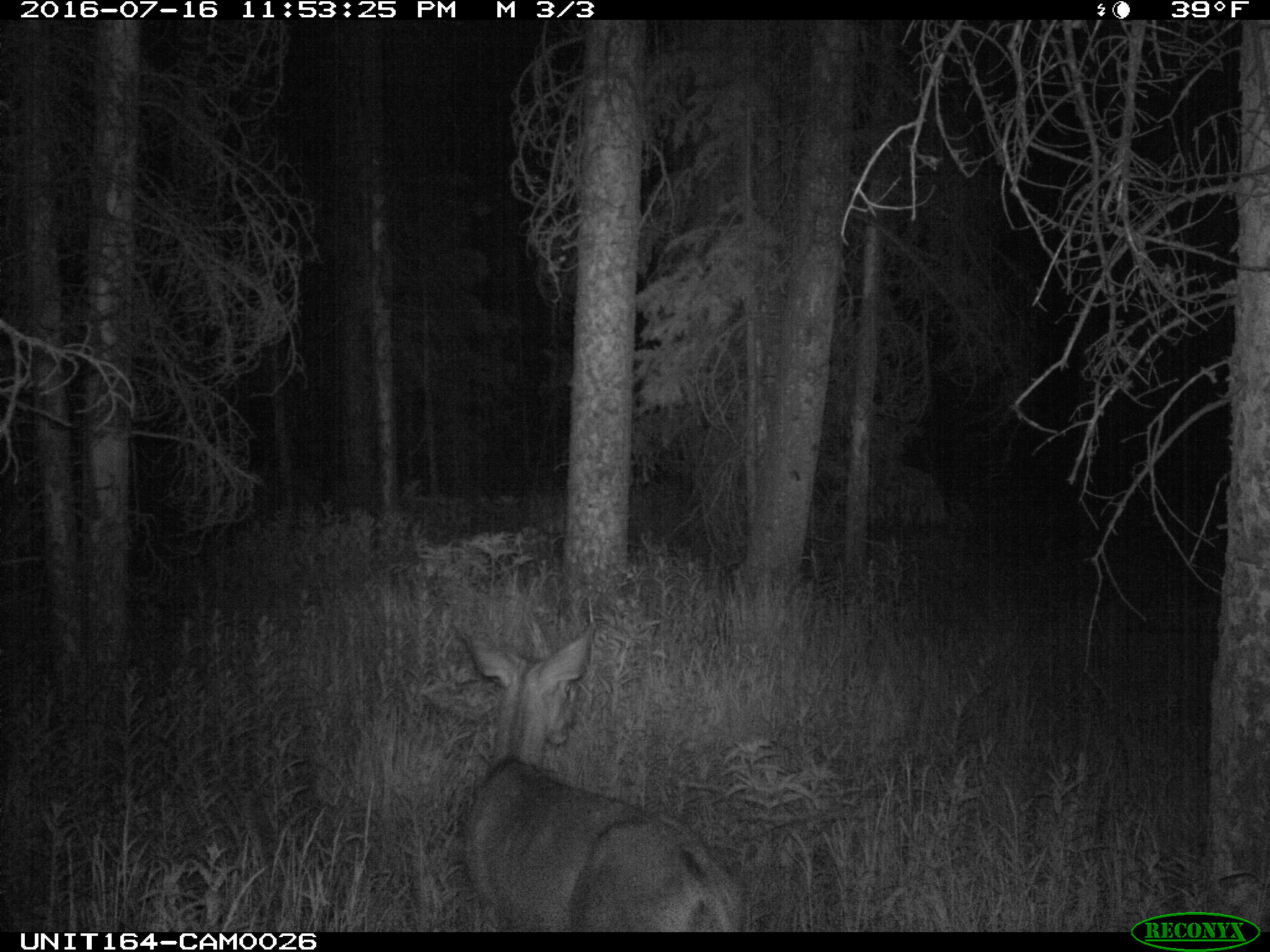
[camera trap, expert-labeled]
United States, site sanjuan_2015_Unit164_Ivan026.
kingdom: Animalia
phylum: Chordata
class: Mammalia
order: Artiodactyla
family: Cervidae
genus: Odocoileus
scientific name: Odocoileus hemionus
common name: mule deer